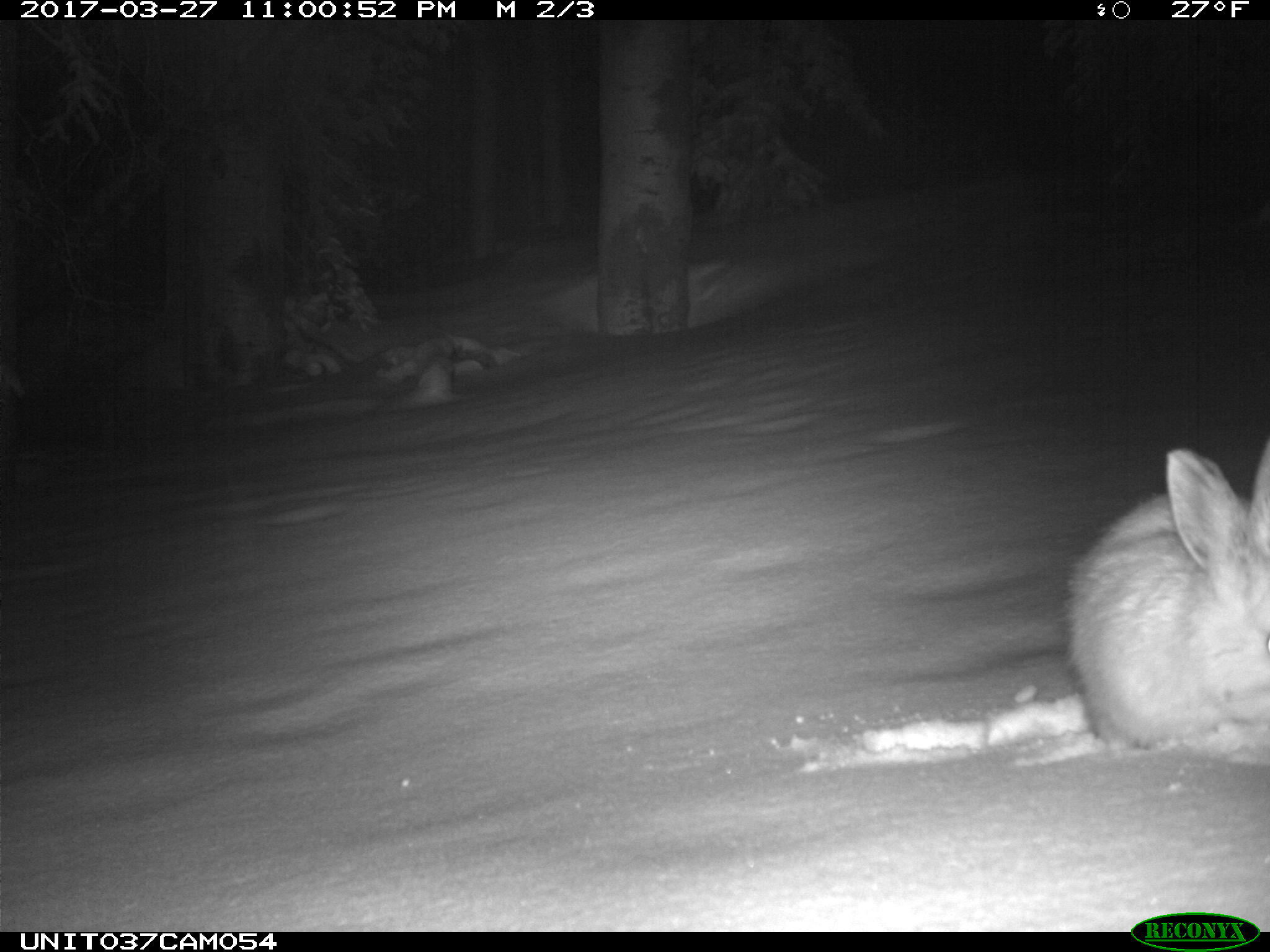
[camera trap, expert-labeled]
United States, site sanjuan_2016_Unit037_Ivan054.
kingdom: Animalia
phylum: Chordata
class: Mammalia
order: Lagomorpha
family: Leporidae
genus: Lepus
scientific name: Lepus americanus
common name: snowshoe hare